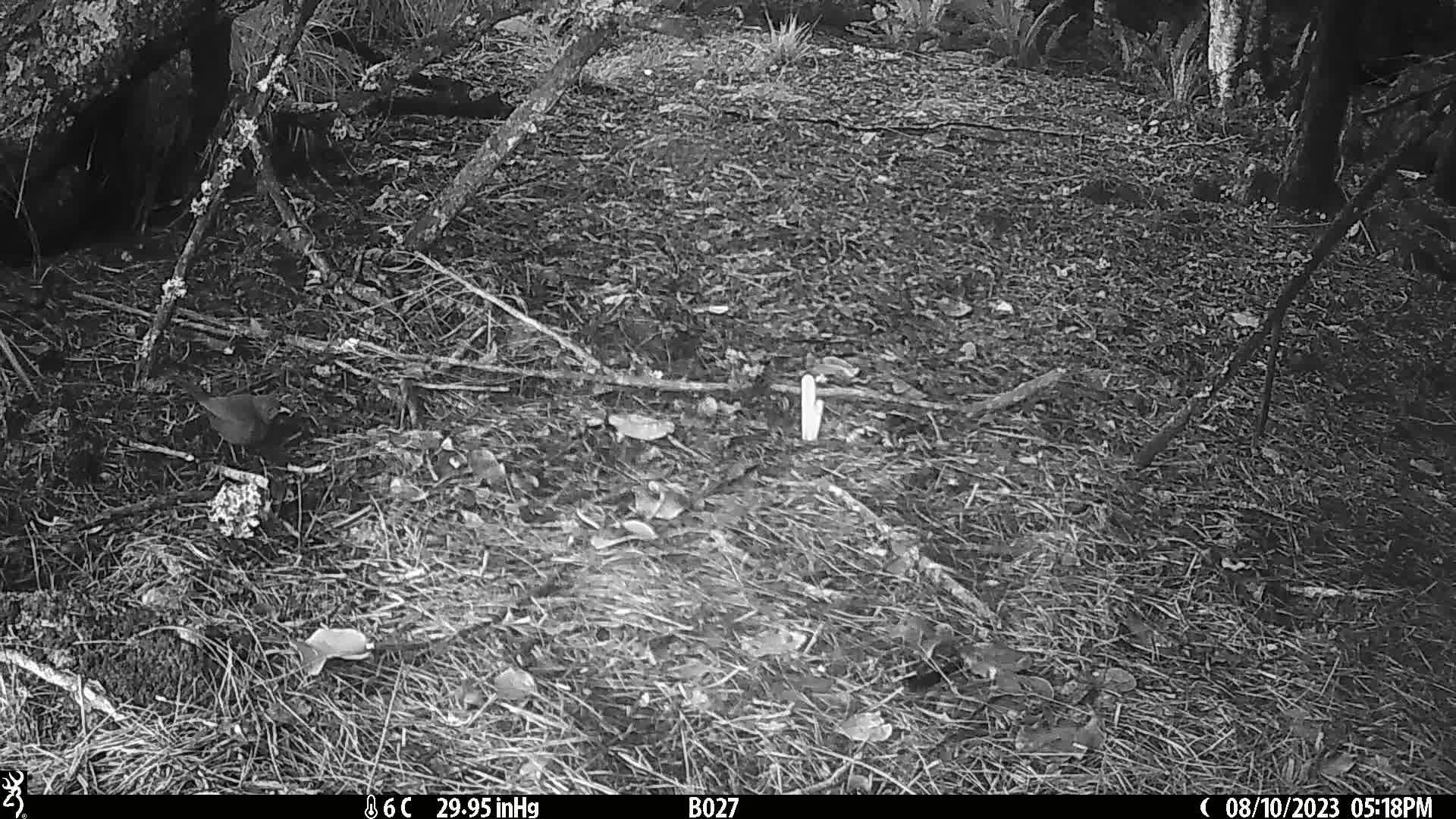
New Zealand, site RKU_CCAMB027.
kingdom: Animalia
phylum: Chordata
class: Aves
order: Passeriformes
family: Turdidae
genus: Turdus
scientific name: Turdus merula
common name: eurasian blackbird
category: blackbird